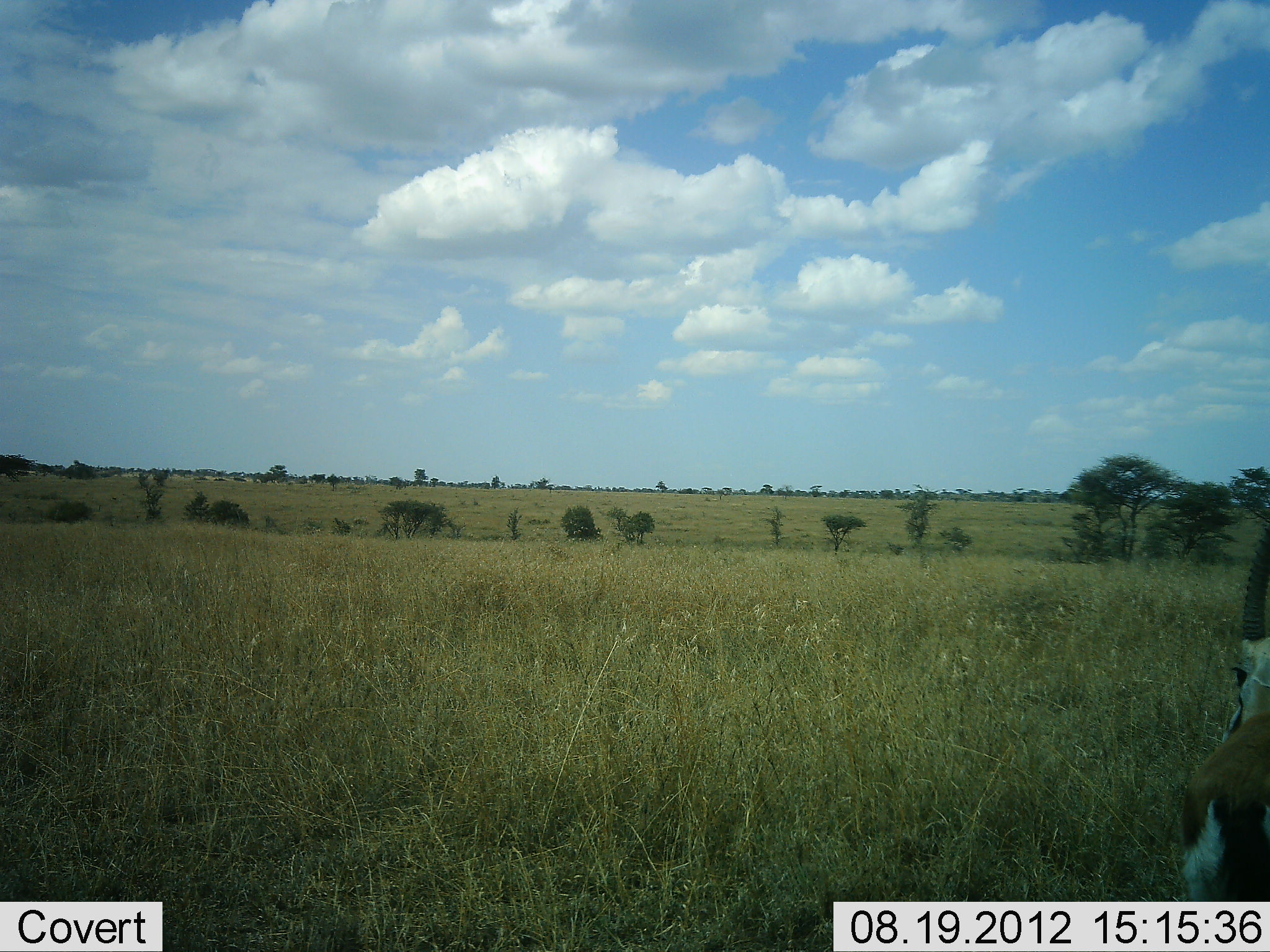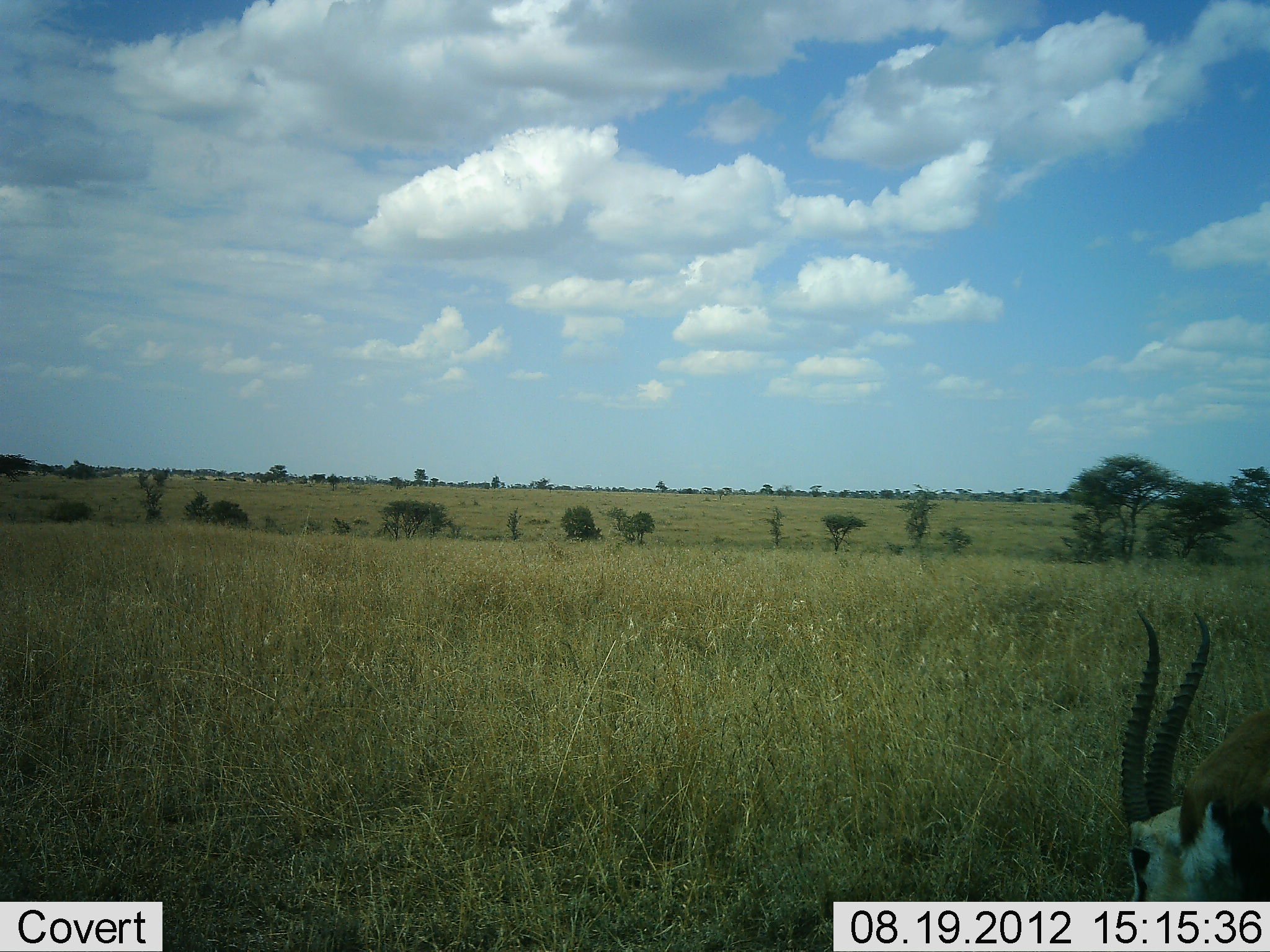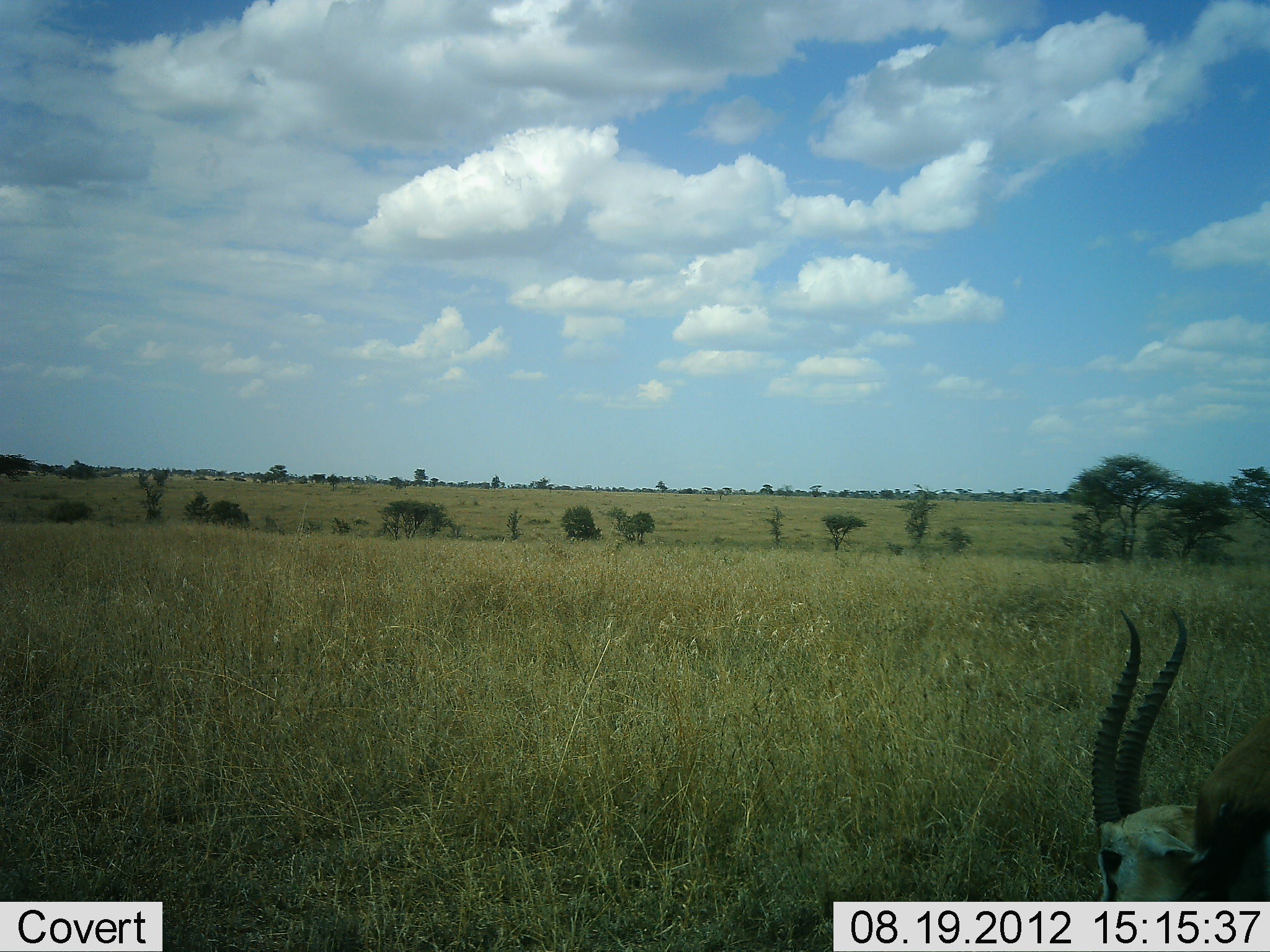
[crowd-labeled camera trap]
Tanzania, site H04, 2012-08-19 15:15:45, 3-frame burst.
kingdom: Animalia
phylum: Chordata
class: Mammalia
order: Artiodactyla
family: Bovidae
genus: Eudorcas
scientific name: Eudorcas thomsonii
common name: thomson's gazelle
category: gazellethomsons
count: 1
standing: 40%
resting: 0%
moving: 0%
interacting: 0%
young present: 0%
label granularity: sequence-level